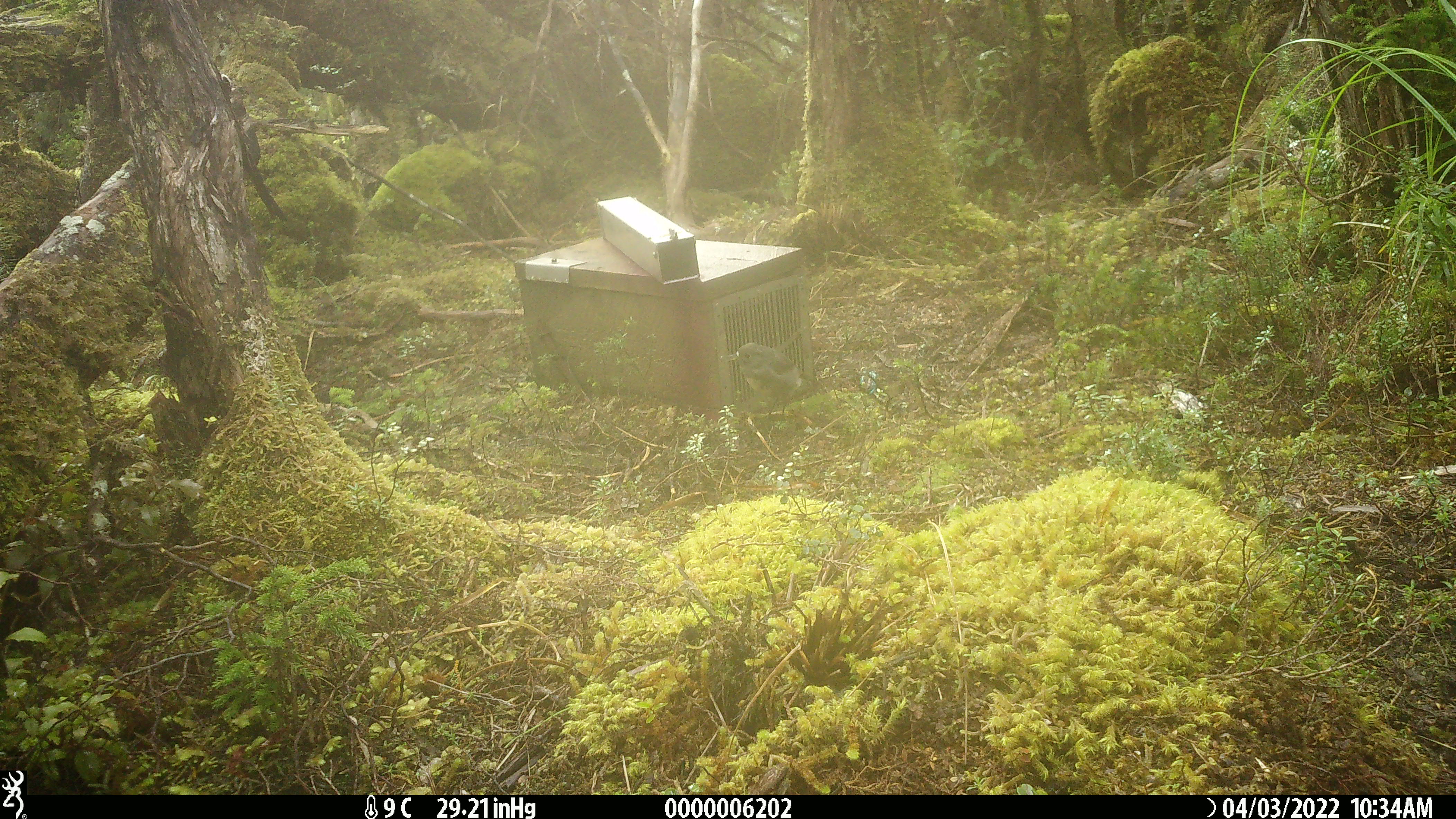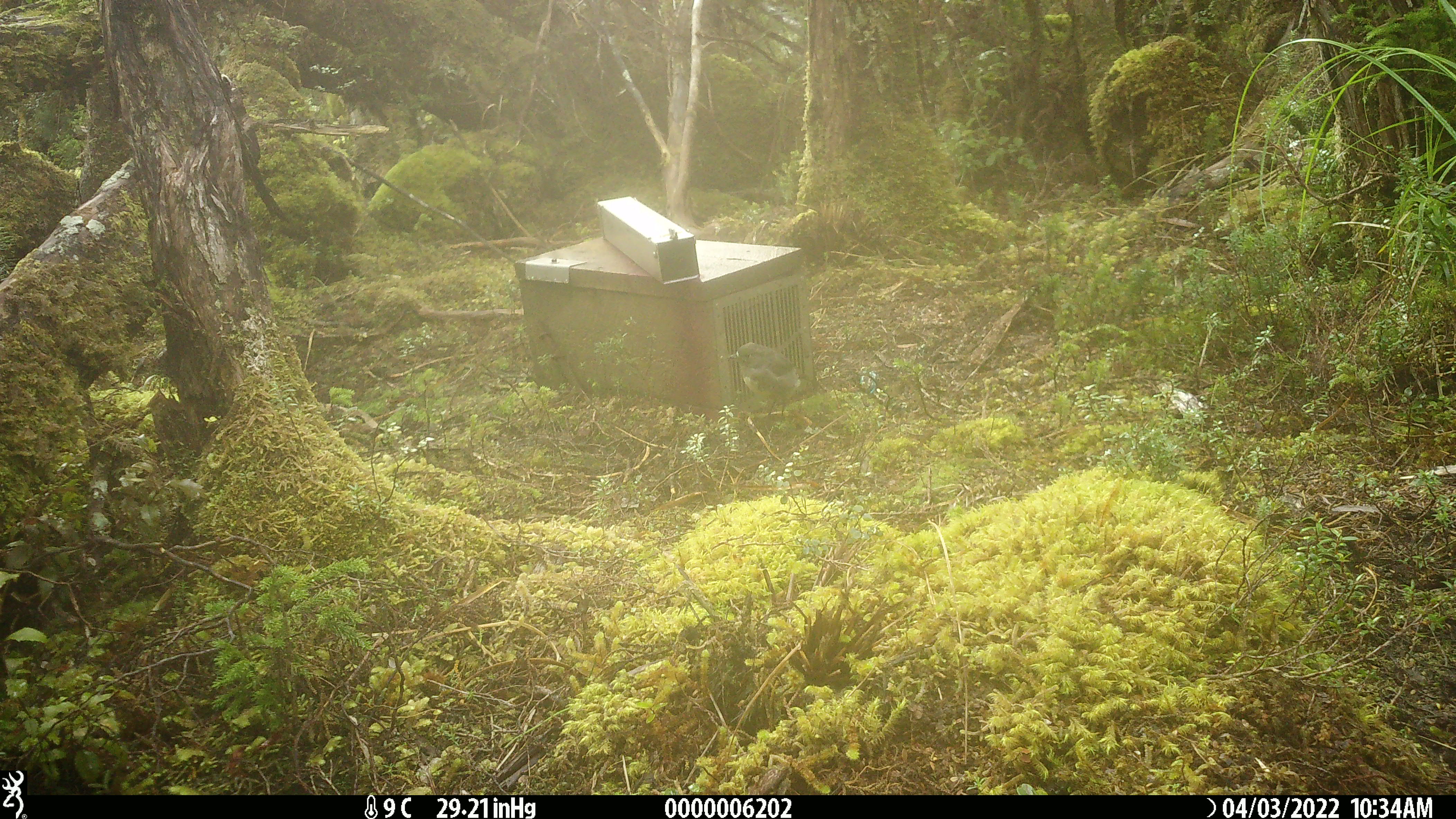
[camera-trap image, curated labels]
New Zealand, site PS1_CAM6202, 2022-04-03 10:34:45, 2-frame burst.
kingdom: Animalia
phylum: Chordata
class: Aves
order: Passeriformes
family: Petroicidae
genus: Petroica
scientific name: Petroica australis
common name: new zealand robin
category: robin